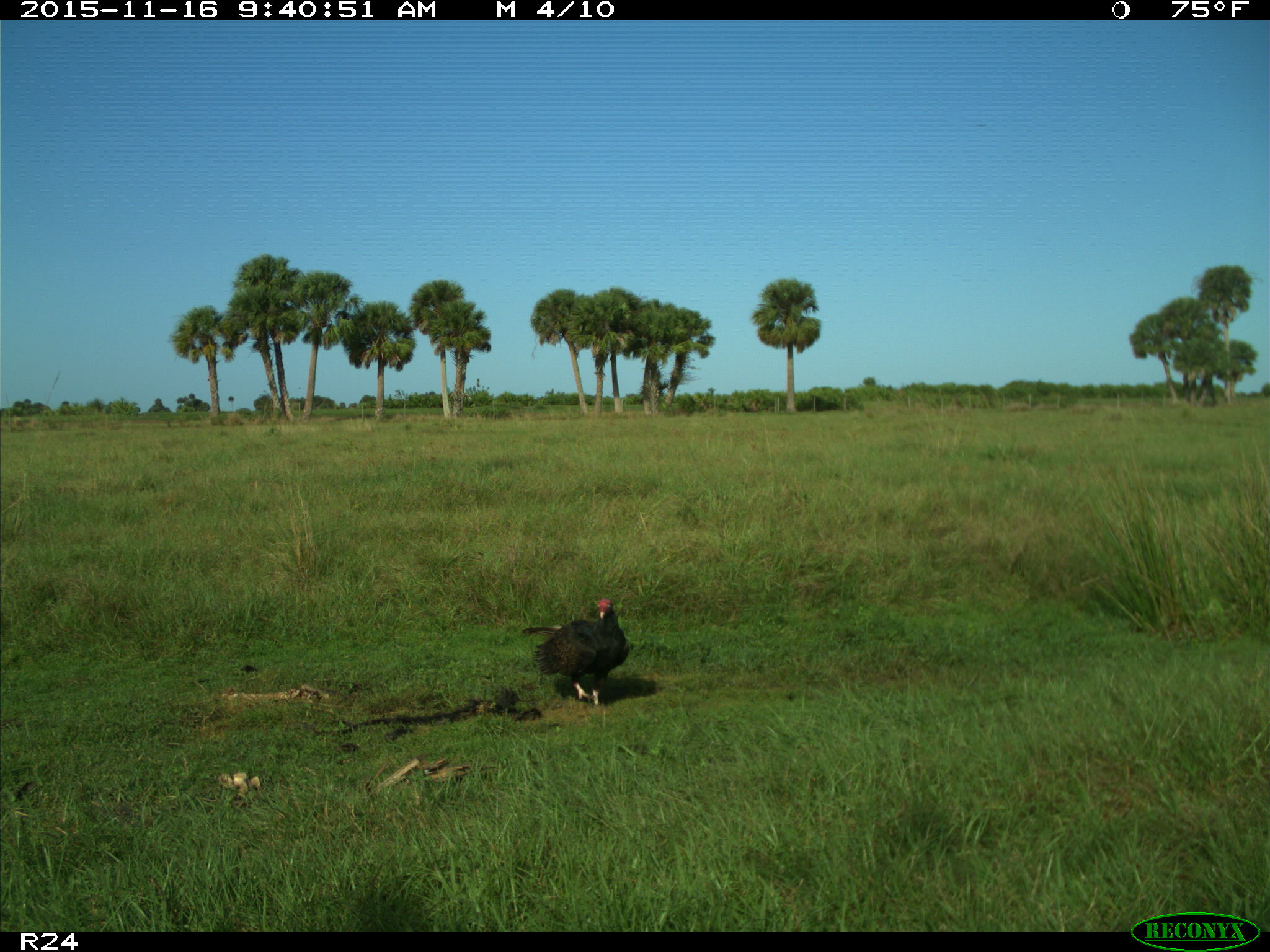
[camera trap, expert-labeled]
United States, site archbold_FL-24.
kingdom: Animalia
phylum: Chordata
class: Aves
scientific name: Aves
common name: birds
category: unidentified bird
Unidentified bird (birds) (Aves).